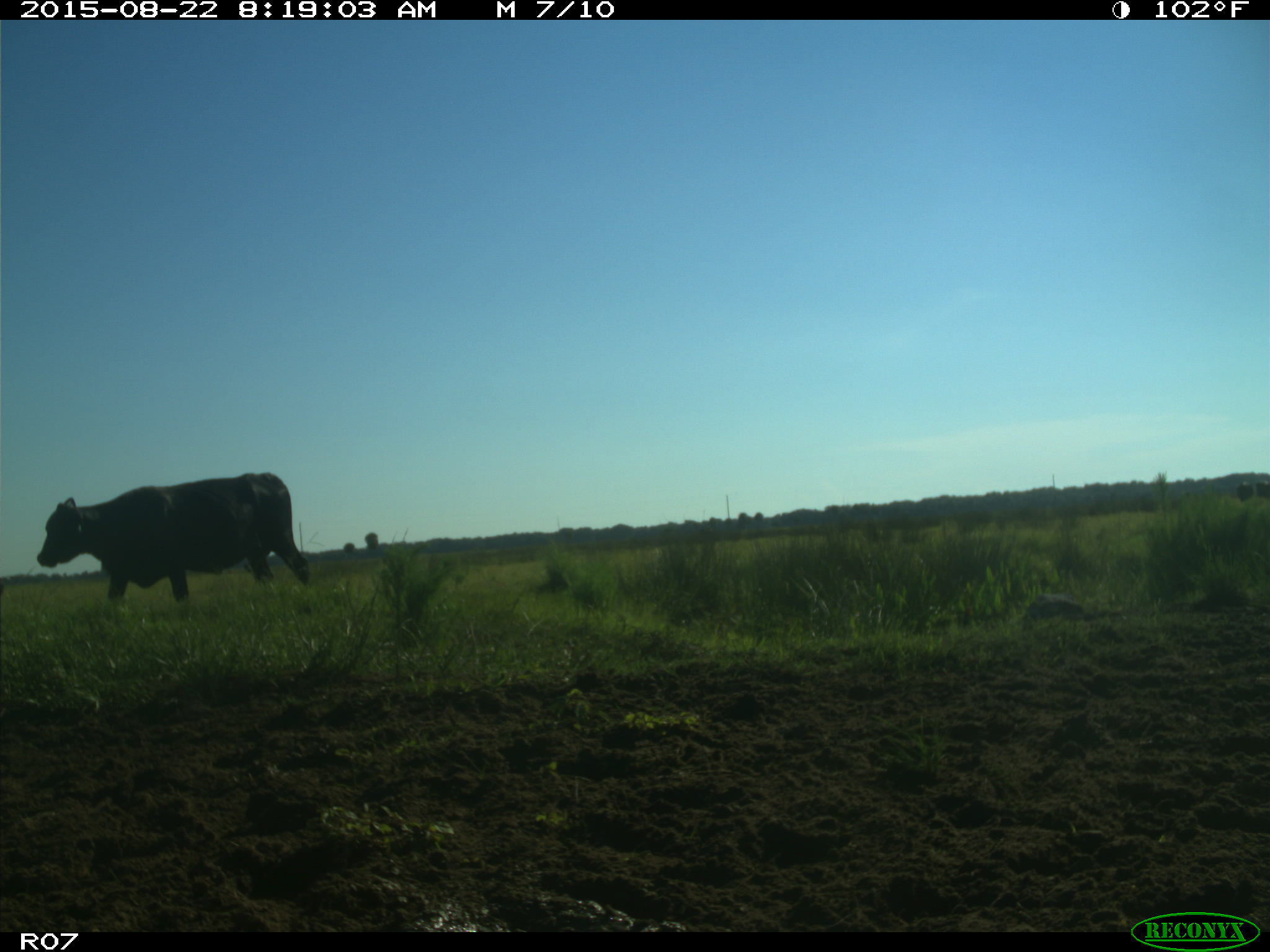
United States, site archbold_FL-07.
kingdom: Animalia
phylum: Chordata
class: Mammalia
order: Artiodactyla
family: Bovidae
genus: Bos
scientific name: Bos taurus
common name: domestic cow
Bos taurus (domestic cow).